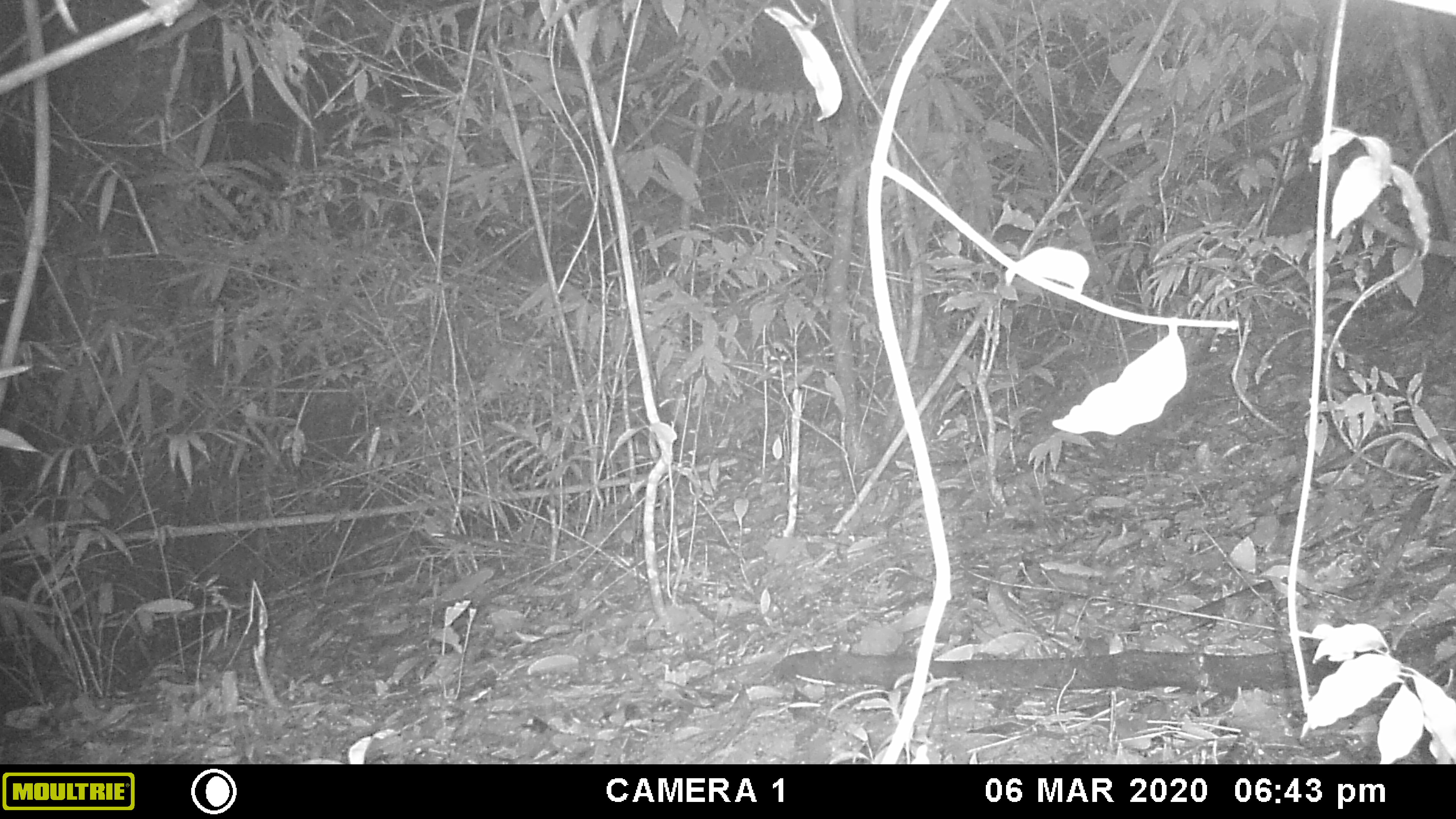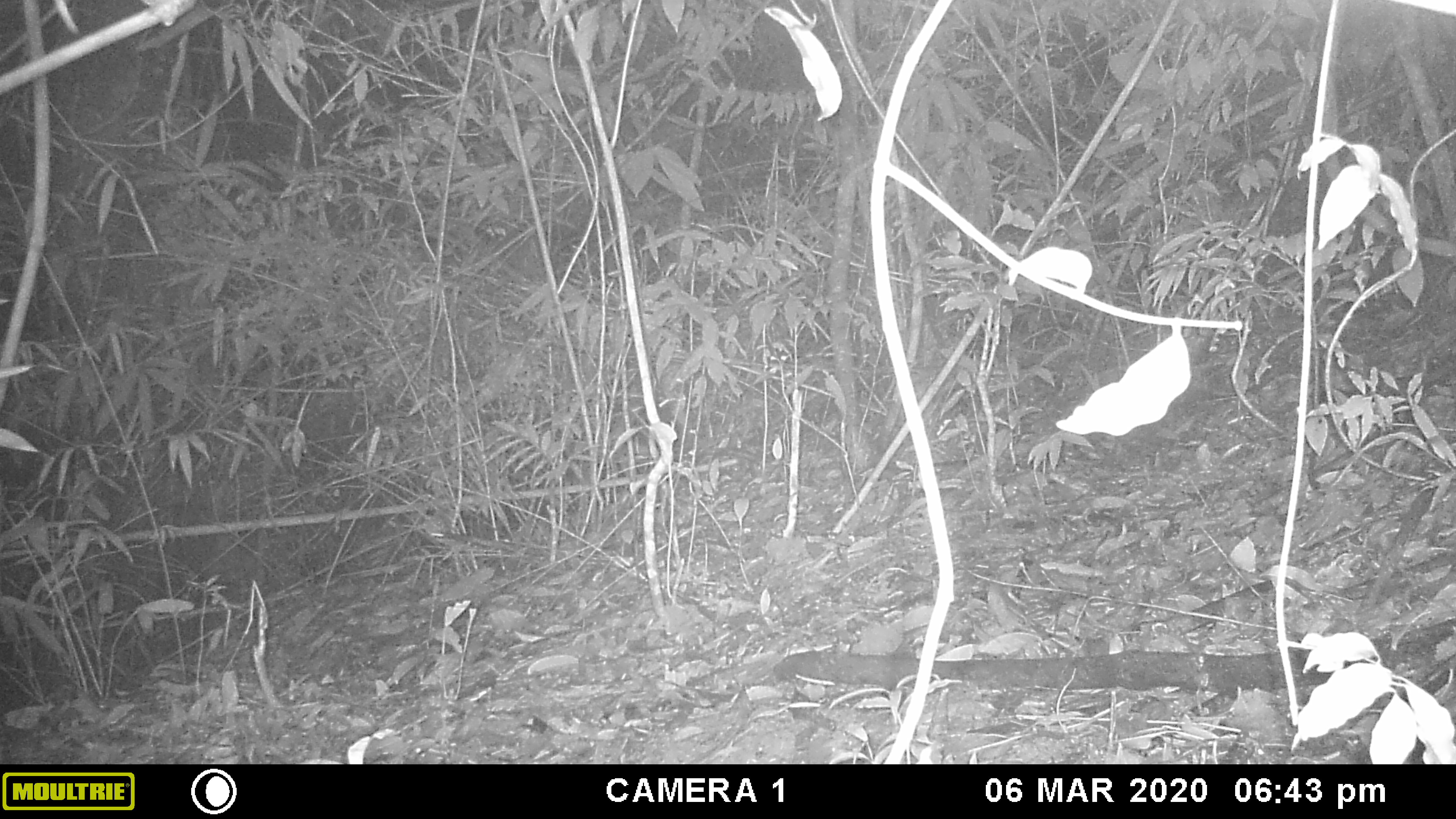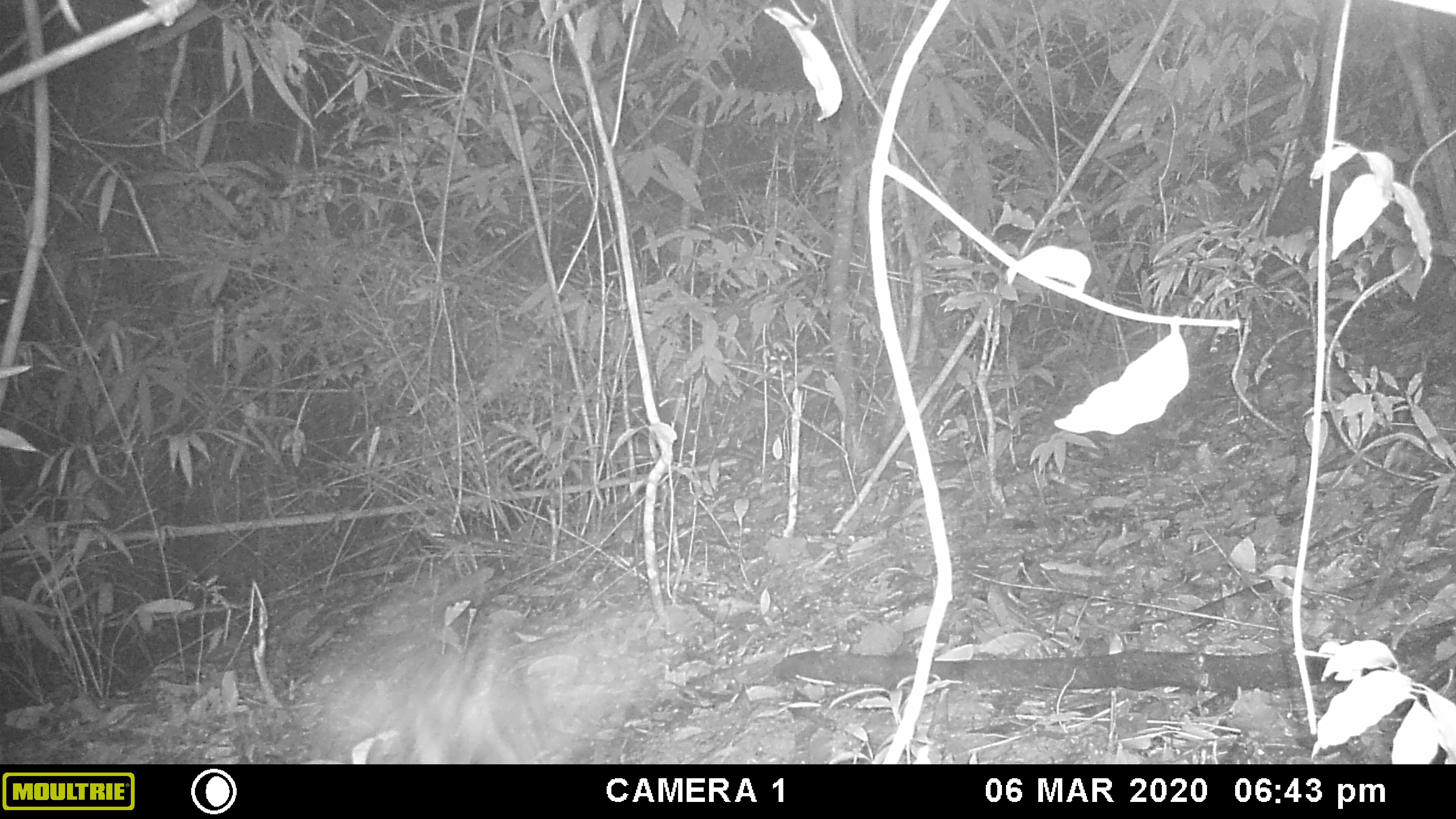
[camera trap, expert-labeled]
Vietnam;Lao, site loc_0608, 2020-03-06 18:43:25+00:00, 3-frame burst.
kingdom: Animalia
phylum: Chordata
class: Mammalia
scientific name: Mammalia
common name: mammal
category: unidentified small mammal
Unidentified small mammal (mammal) (Mammalia). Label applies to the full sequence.